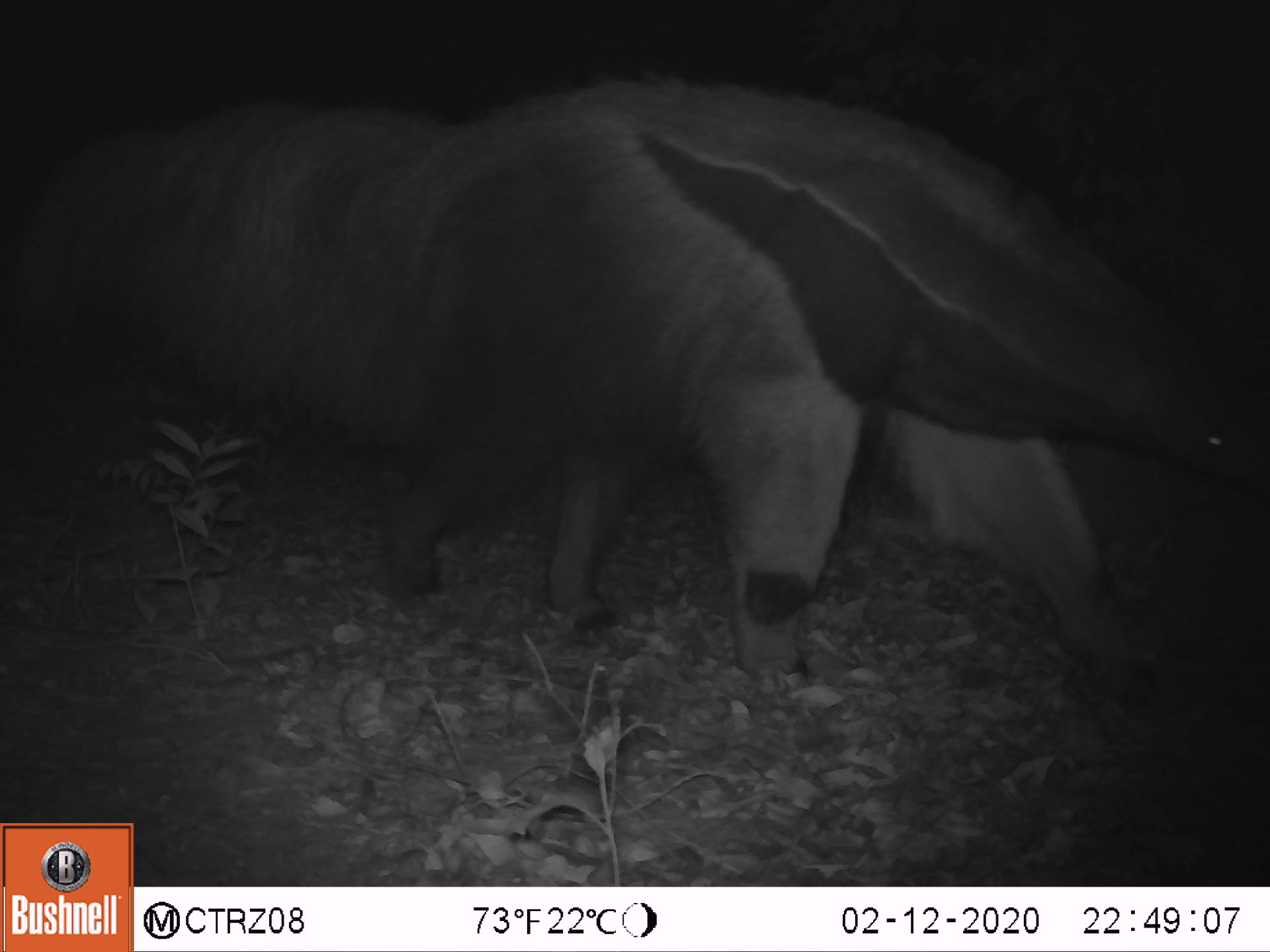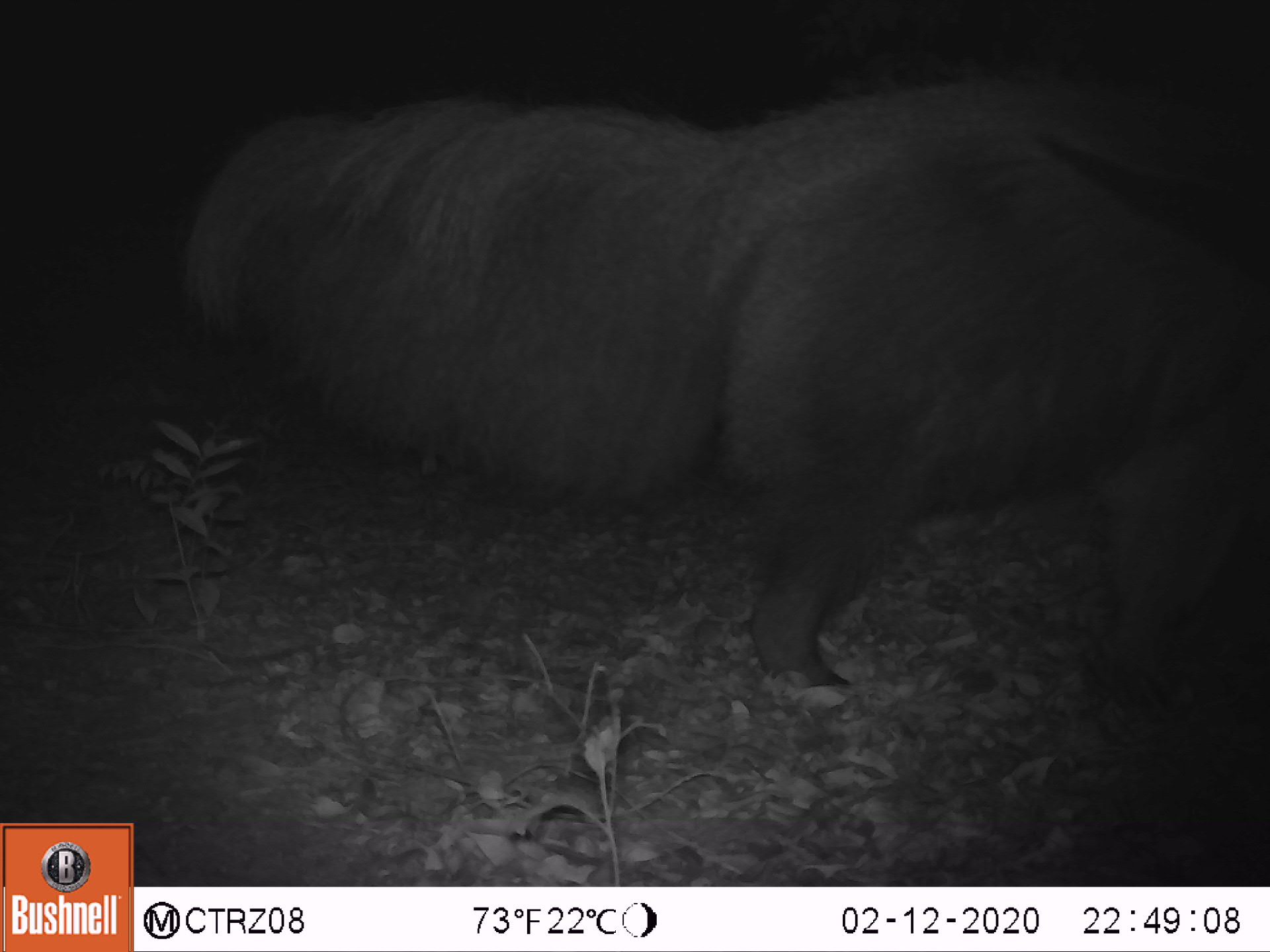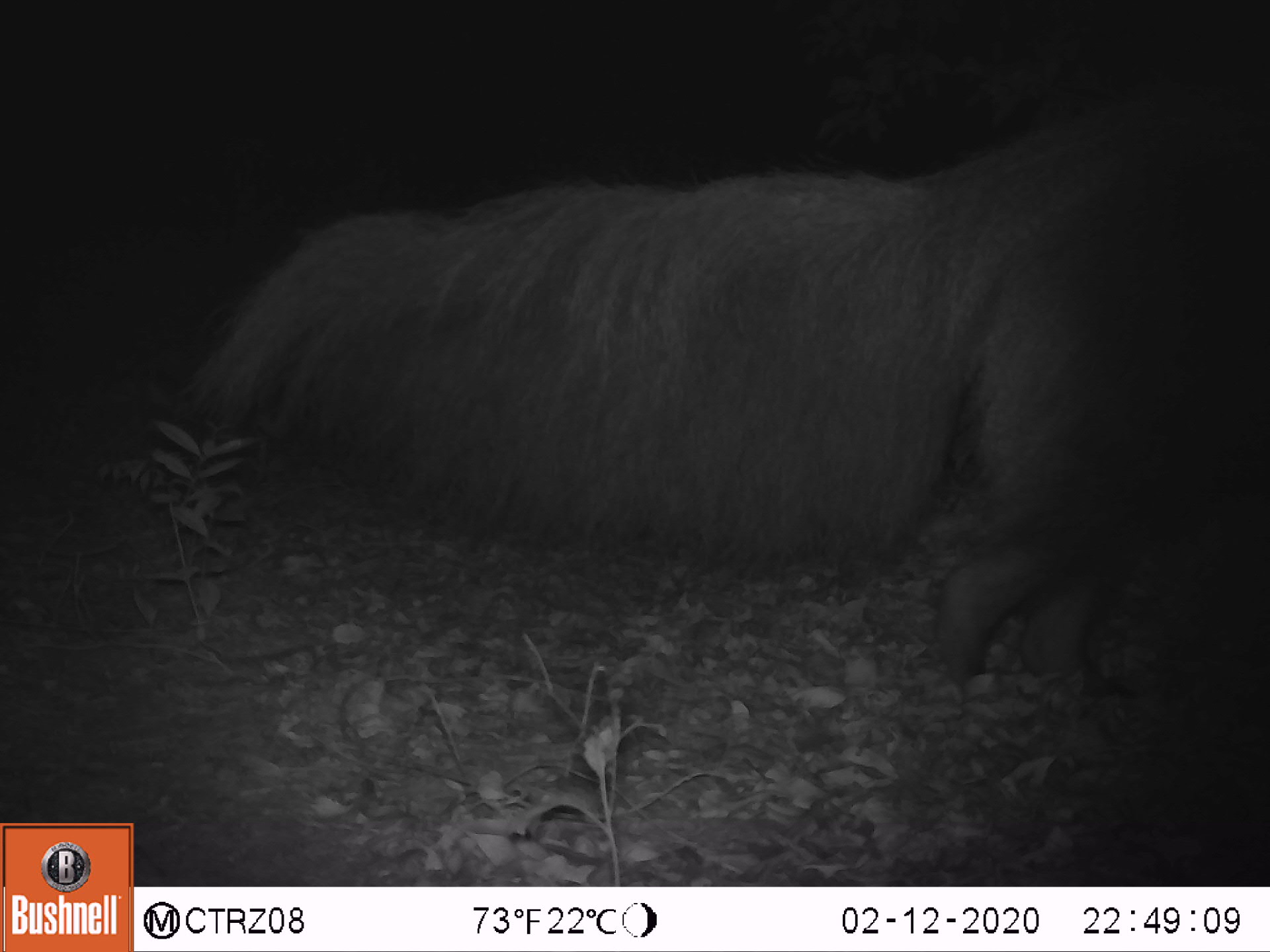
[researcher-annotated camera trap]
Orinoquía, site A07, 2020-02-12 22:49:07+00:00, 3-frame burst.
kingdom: Animalia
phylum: Chordata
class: Mammalia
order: Pilosa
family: Myrmecophagidae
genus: Myrmecophaga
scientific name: Myrmecophaga tridactyla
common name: giant anteater